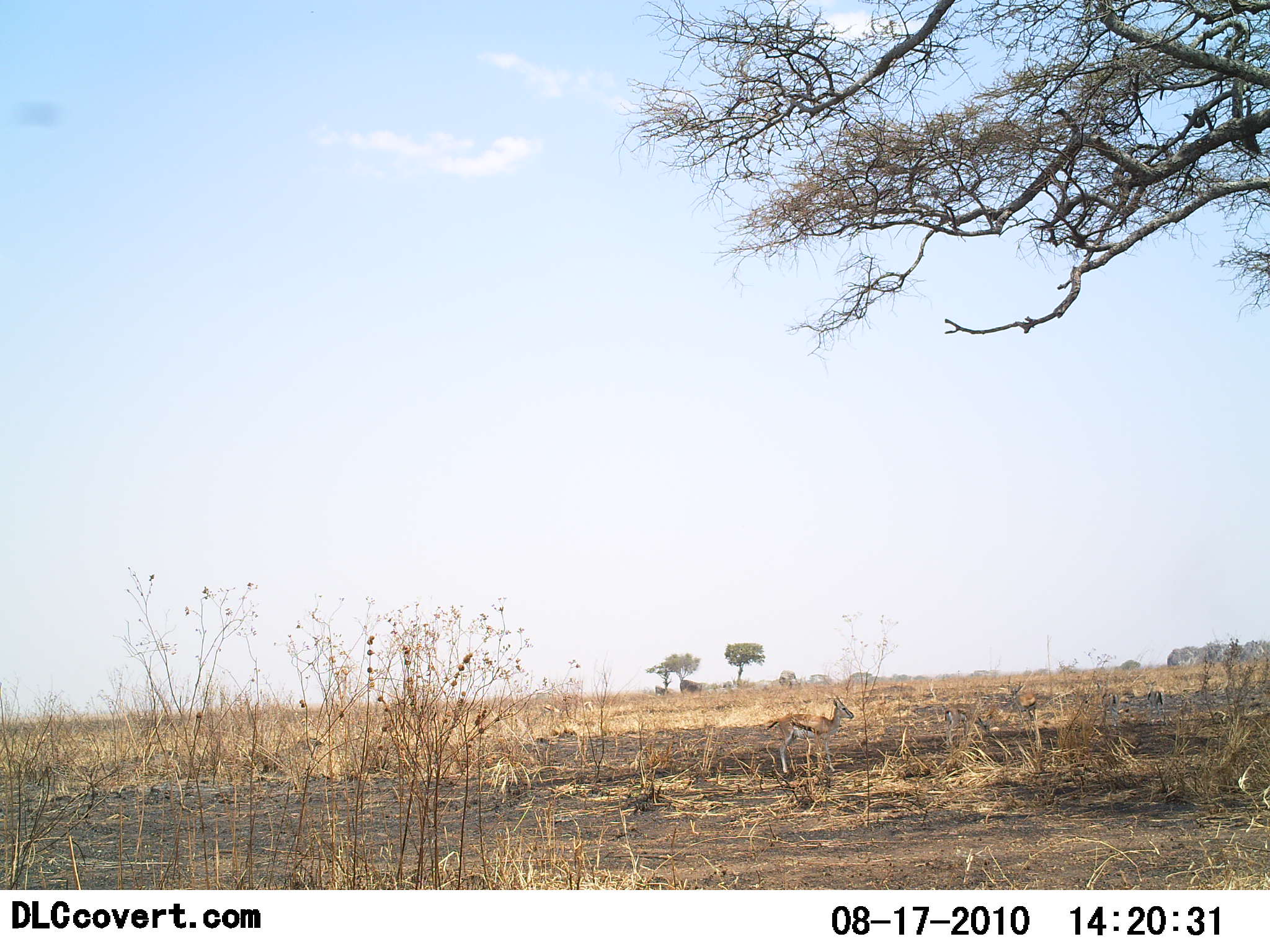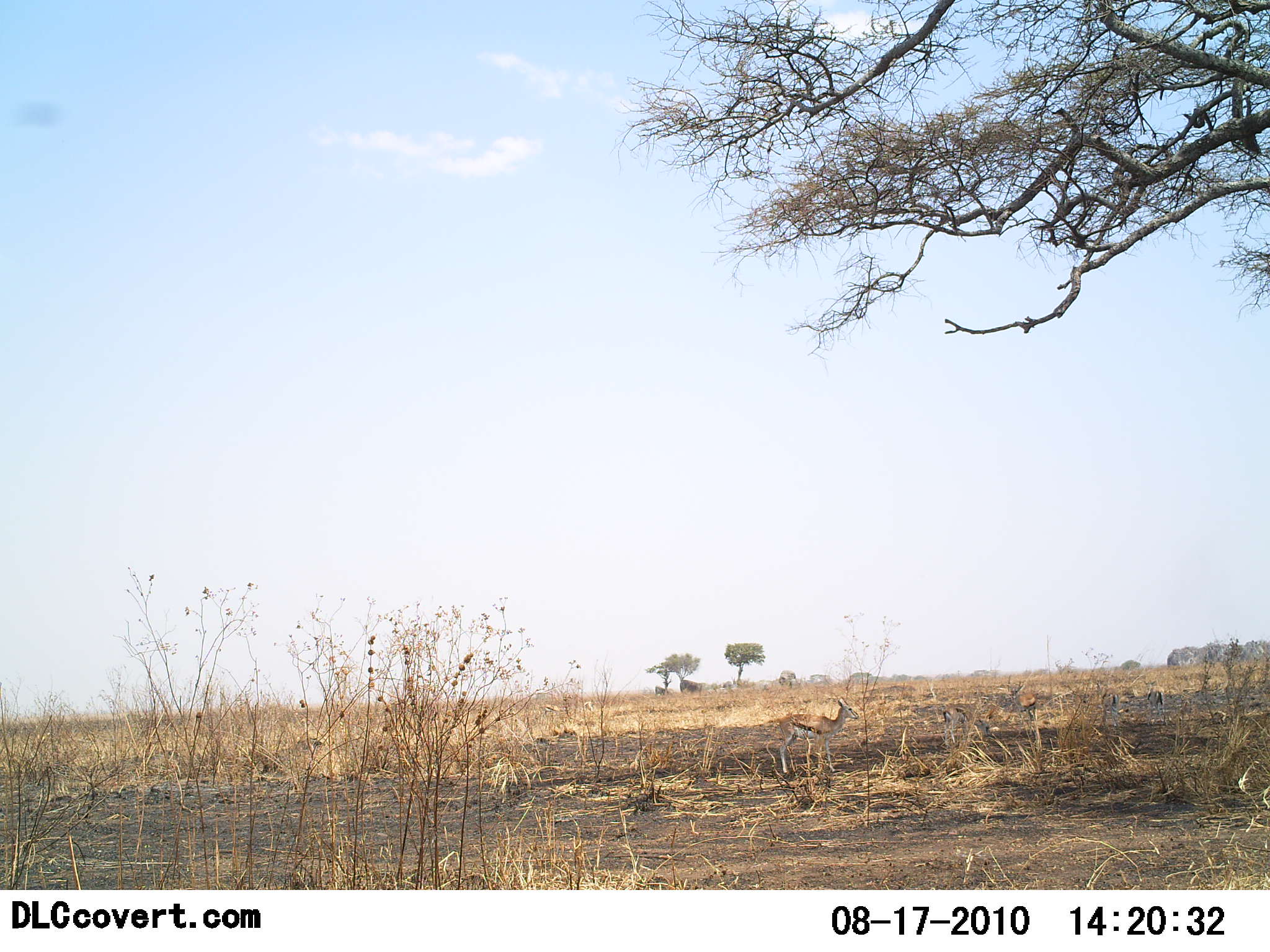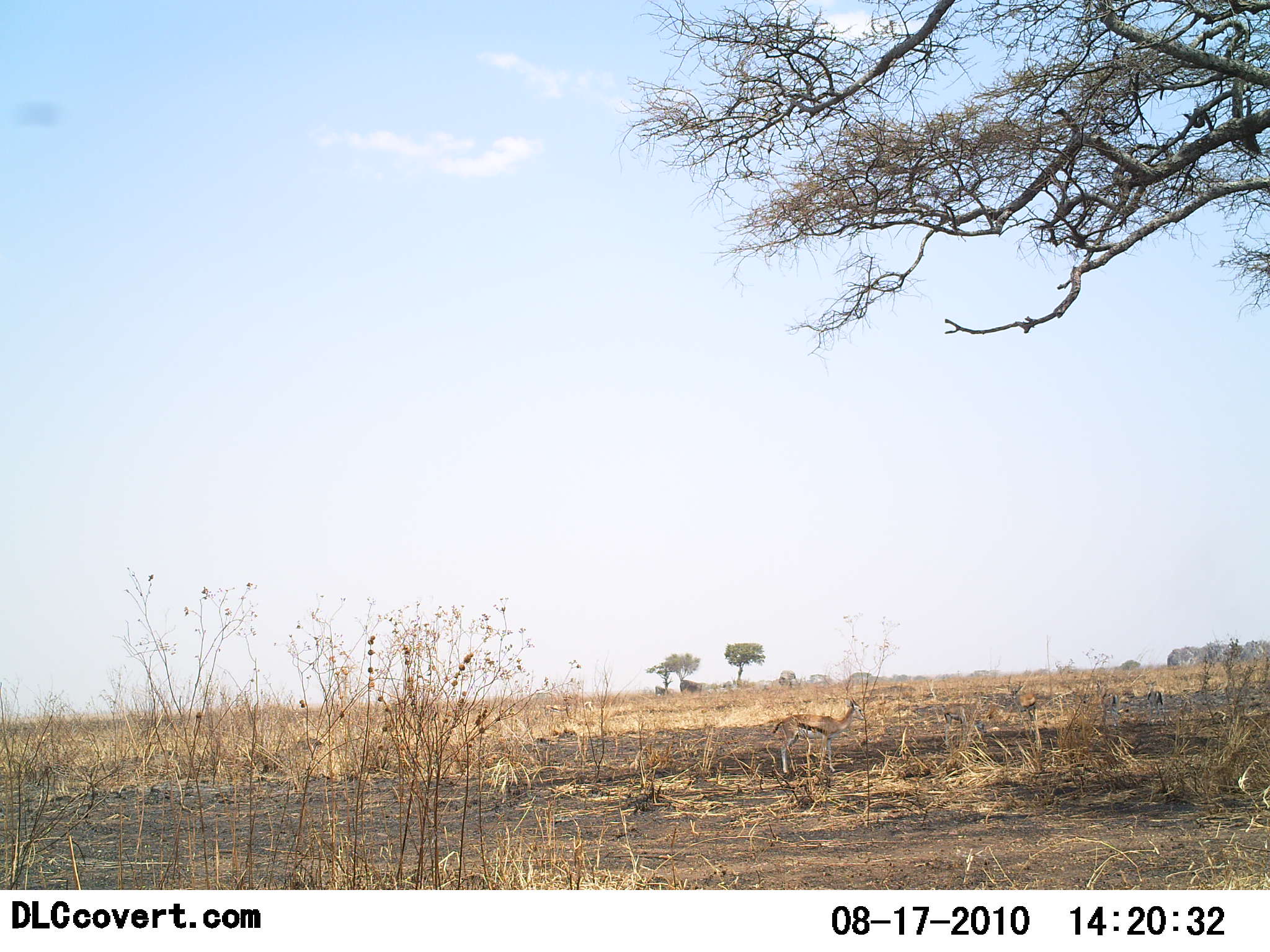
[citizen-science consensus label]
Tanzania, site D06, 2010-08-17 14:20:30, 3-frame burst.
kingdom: Animalia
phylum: Chordata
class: Mammalia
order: Artiodactyla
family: Bovidae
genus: Eudorcas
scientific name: Eudorcas thomsonii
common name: thomson's gazelle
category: gazellethomsons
Gazellethomsons (thomson's gazelle) (Eudorcas thomsonii), count 2. Behavior (volunteer vote fractions): standing 100%, resting 0%, moving 6%, interacting 0%. Young present (vote fraction): 0%. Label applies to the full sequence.